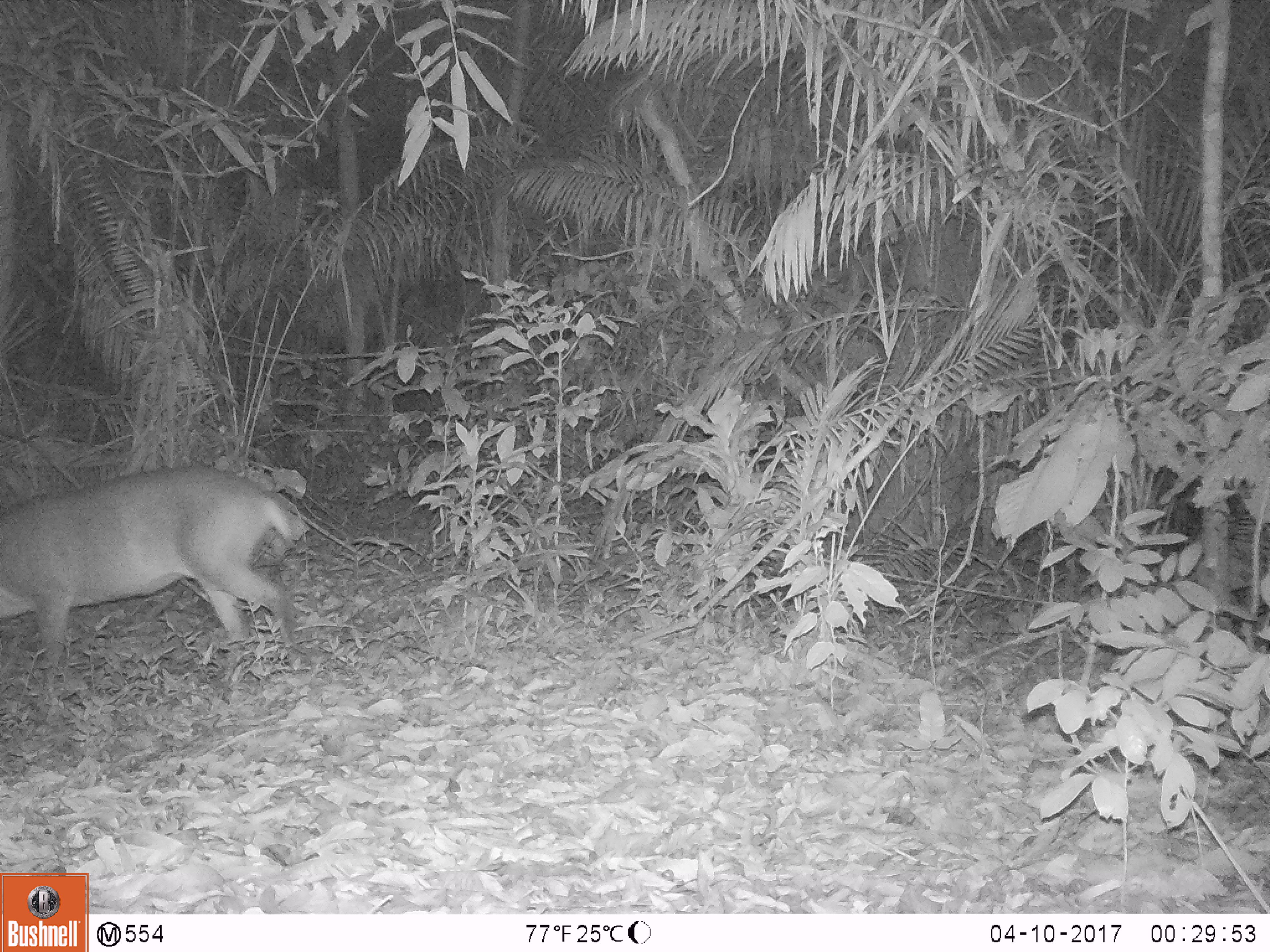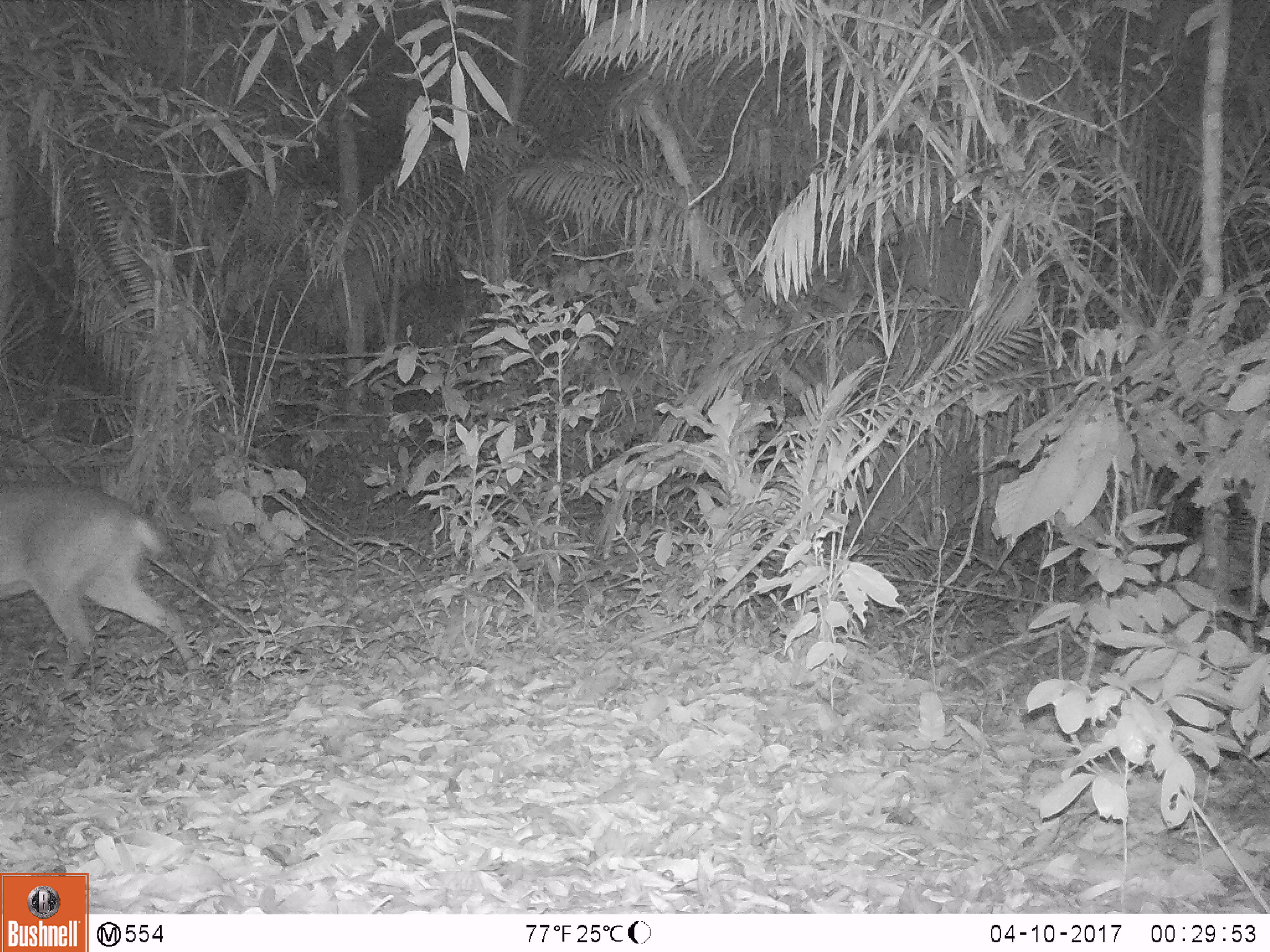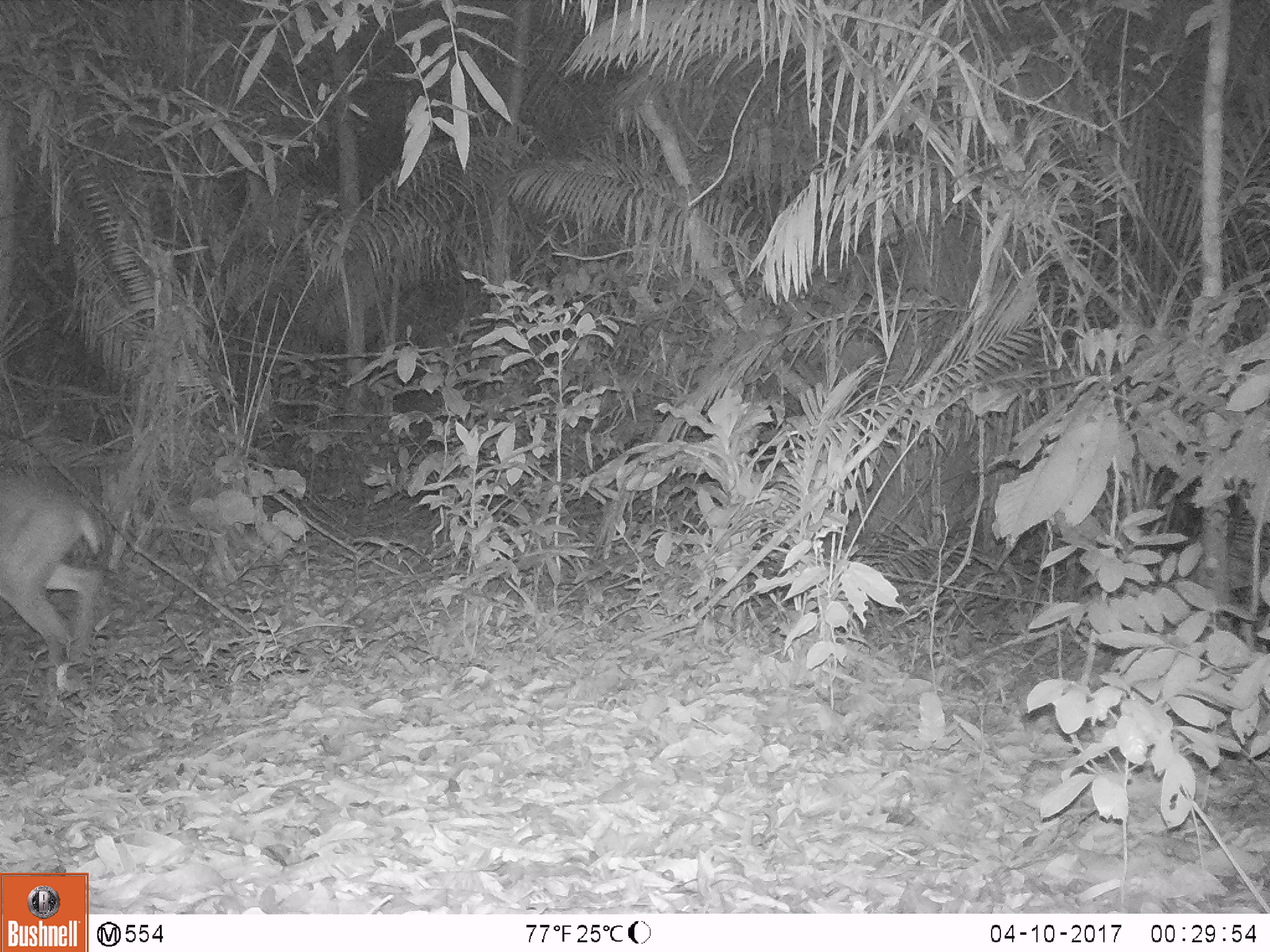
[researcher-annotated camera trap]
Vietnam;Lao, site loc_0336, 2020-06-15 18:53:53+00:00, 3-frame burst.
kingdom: Animalia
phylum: Chordata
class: Mammalia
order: Artiodactyla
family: Cervidae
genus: Muntiacus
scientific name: Muntiacus vuquangensis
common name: large-antlered muntjac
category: large antlered muntjac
Large antlered muntjac (large-antlered muntjac) (Muntiacus vuquangensis). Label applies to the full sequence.